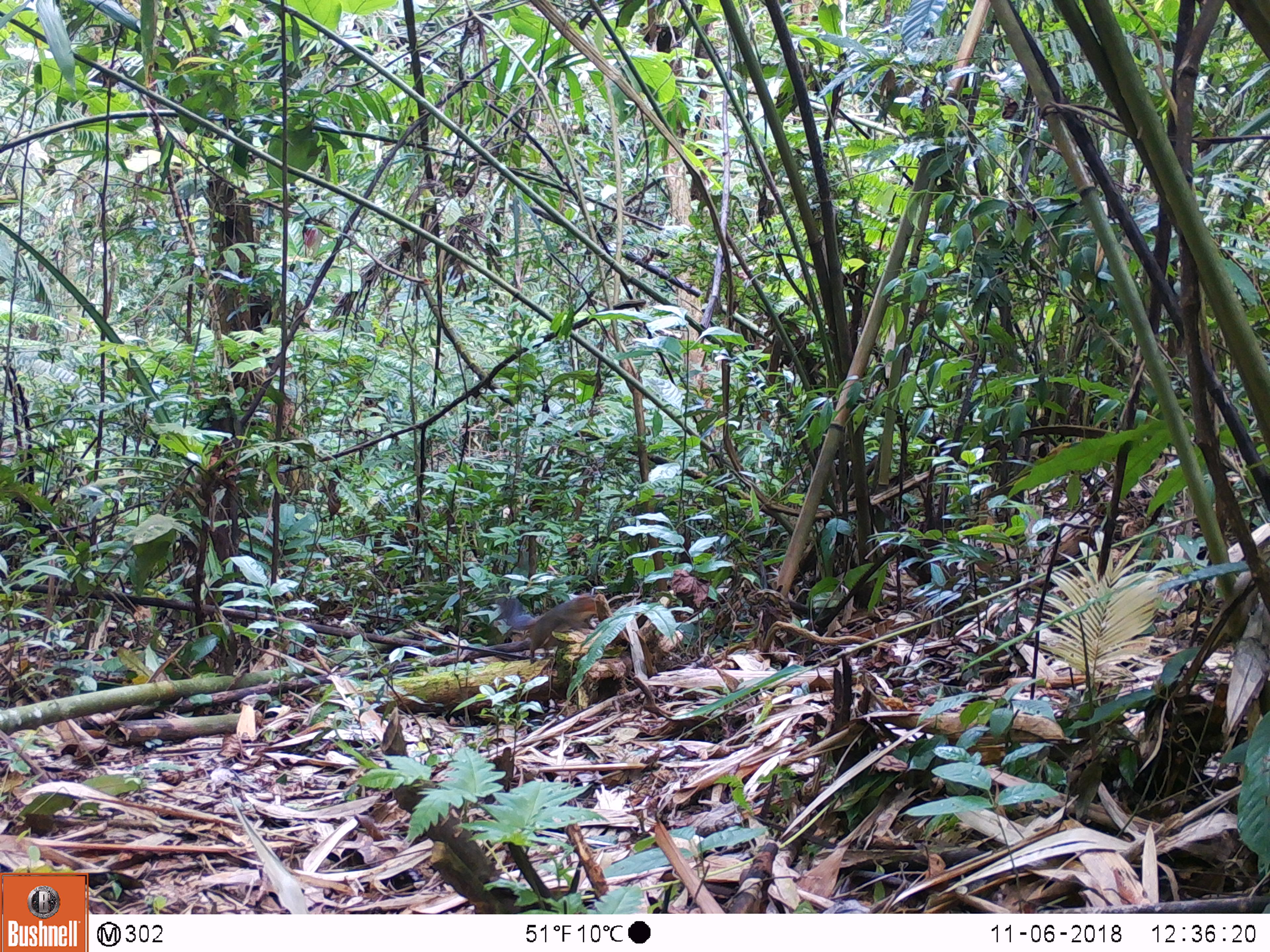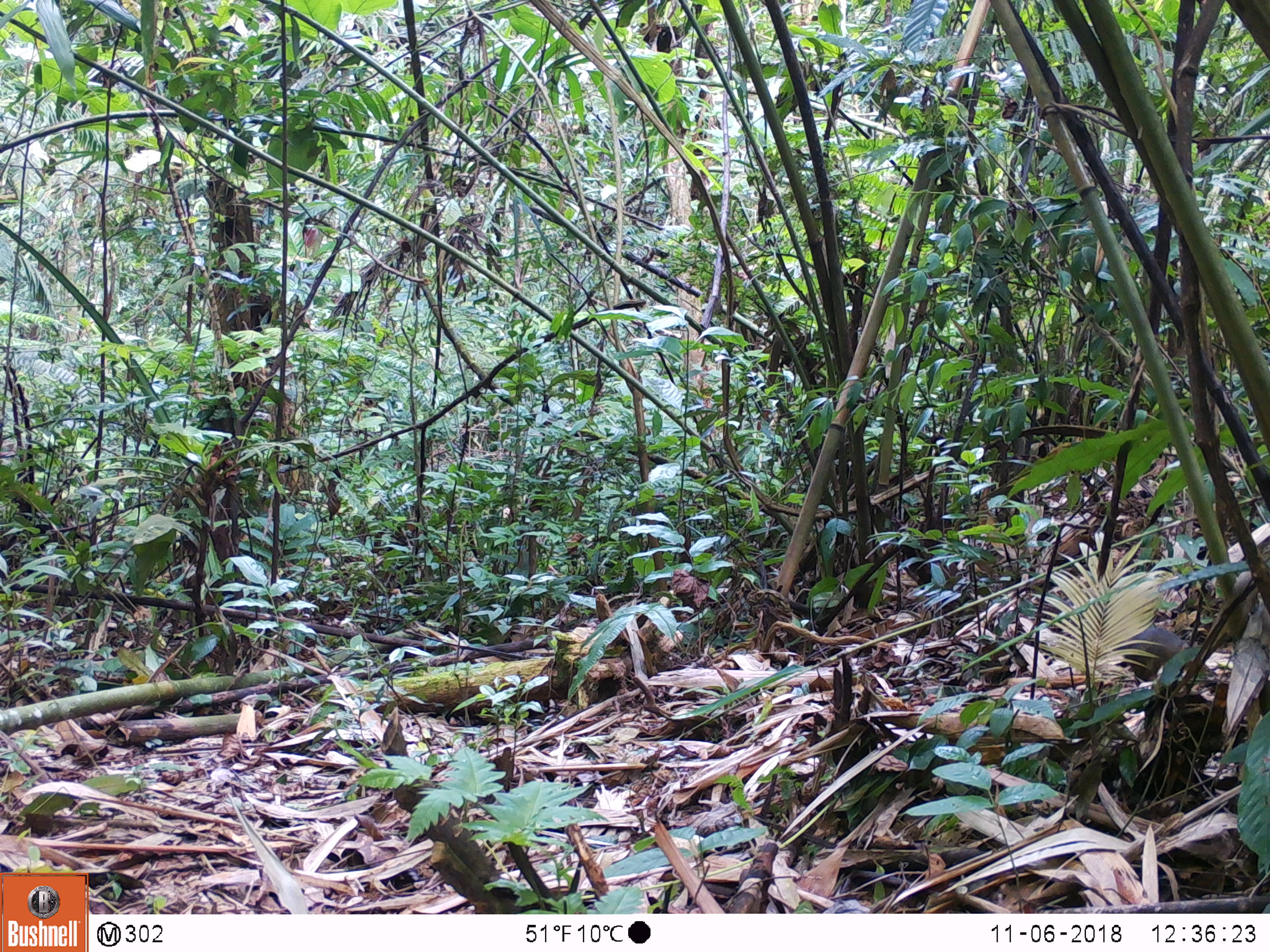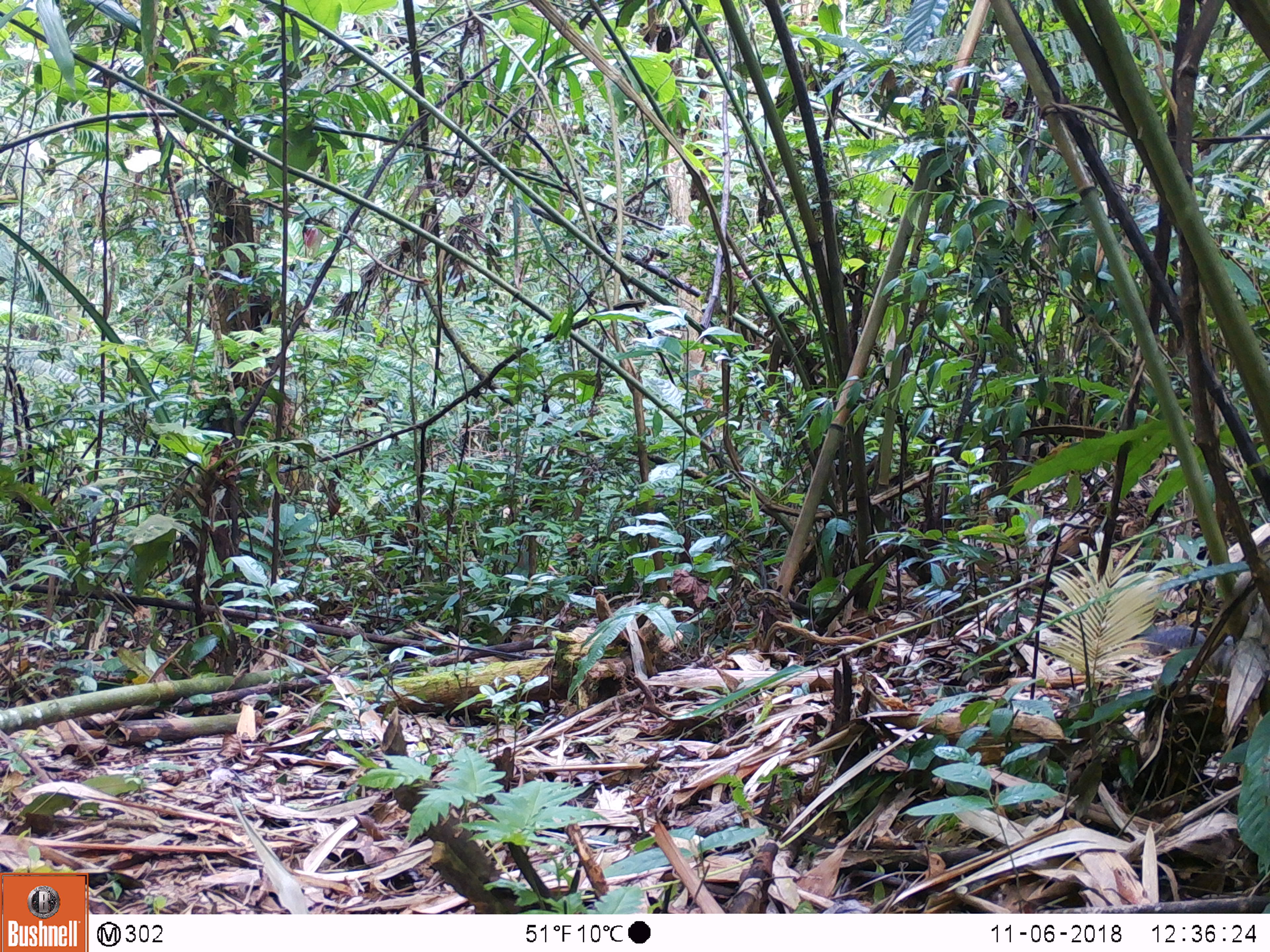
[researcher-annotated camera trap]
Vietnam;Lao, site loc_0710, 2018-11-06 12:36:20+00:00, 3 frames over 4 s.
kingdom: Animalia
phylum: Chordata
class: Mammalia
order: Rodentia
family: Sciuridae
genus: Dremomys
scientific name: Dremomys rufigenis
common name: red-cheeked squirrel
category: red cheeked squirrel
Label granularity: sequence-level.